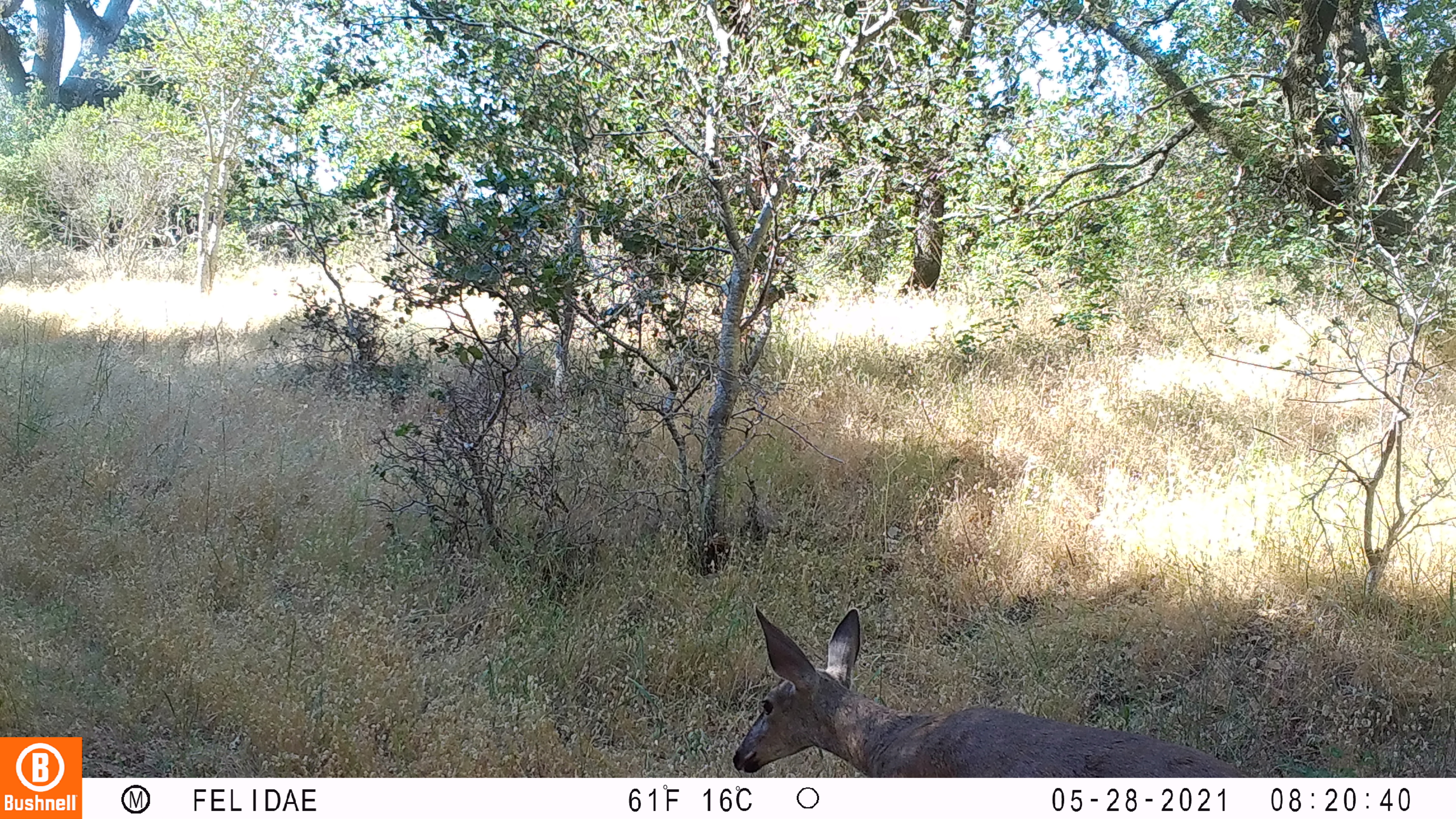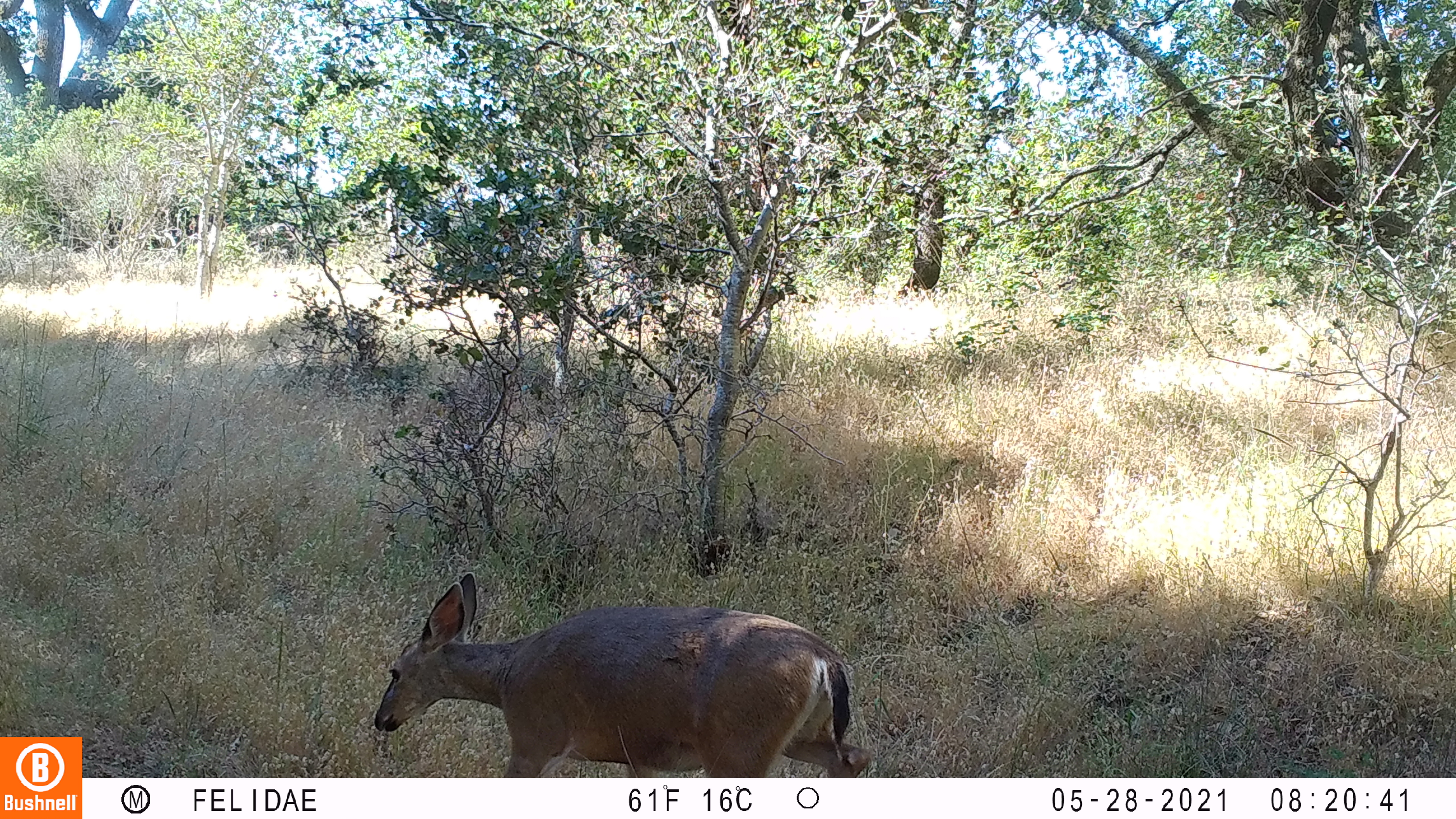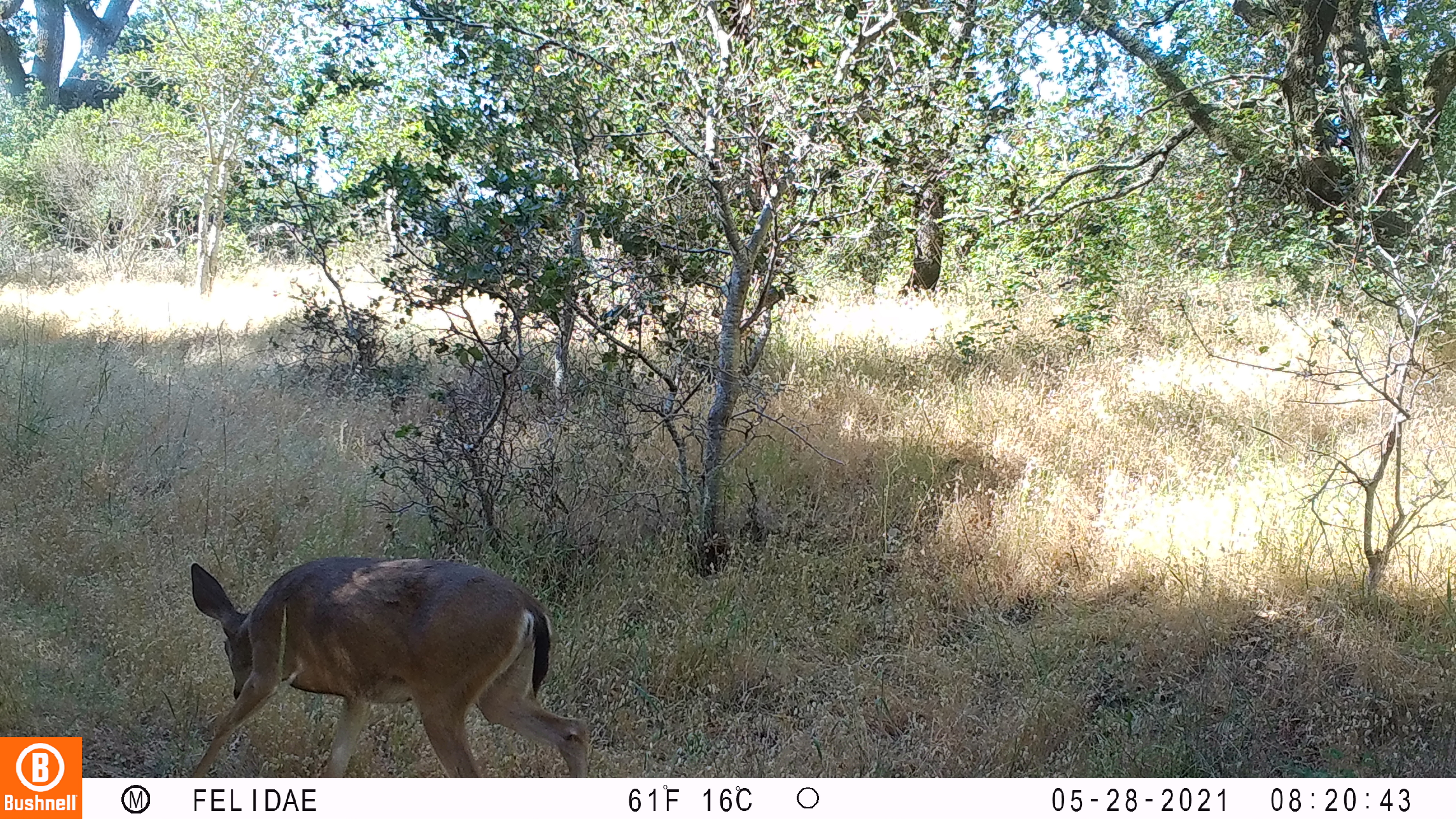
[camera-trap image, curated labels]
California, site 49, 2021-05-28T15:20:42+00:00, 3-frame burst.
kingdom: Animalia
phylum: Chordata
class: Mammalia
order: Artiodactyla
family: Cervidae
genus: Odocoileus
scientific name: Odocoileus hemionus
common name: mule deer